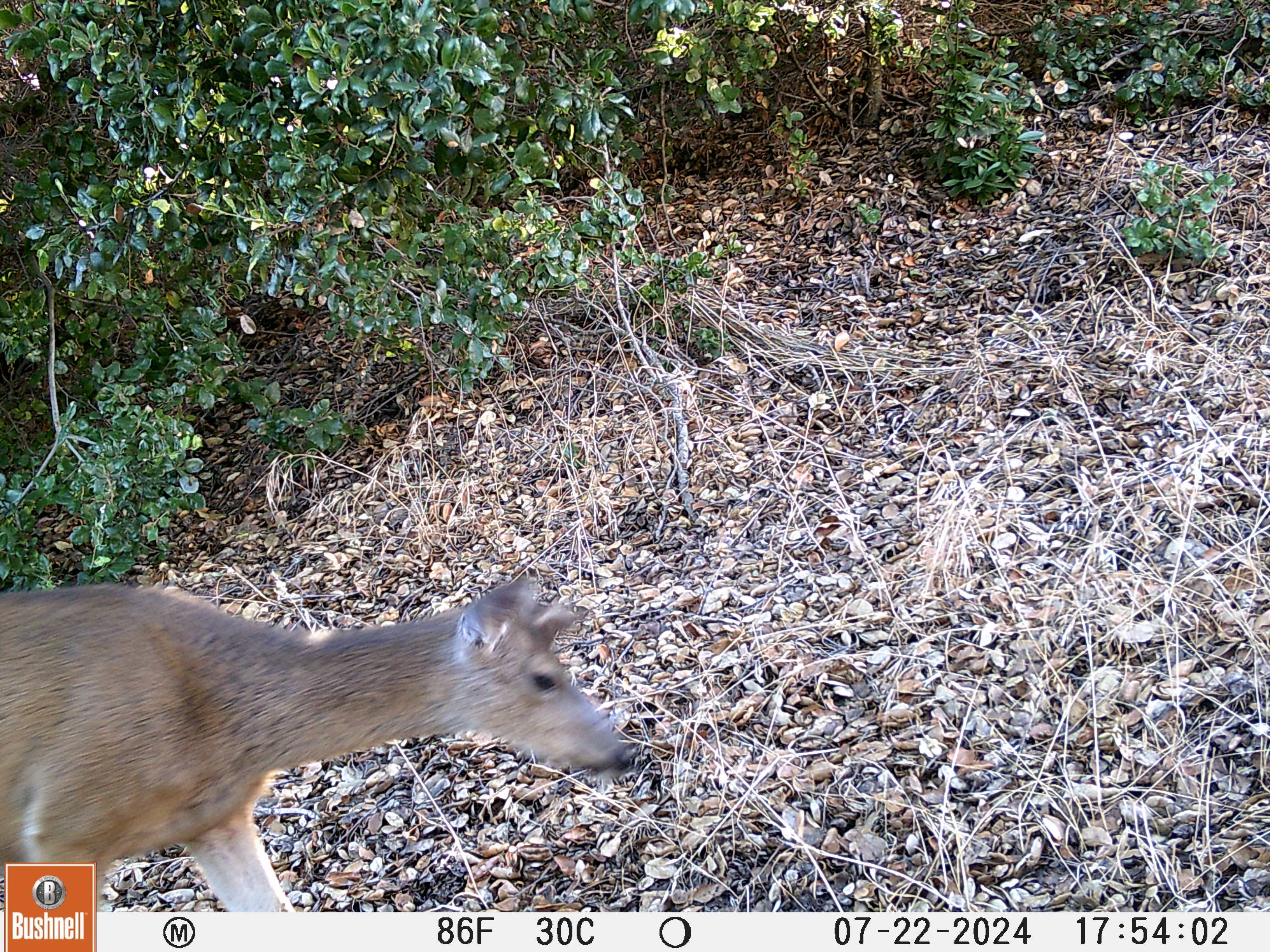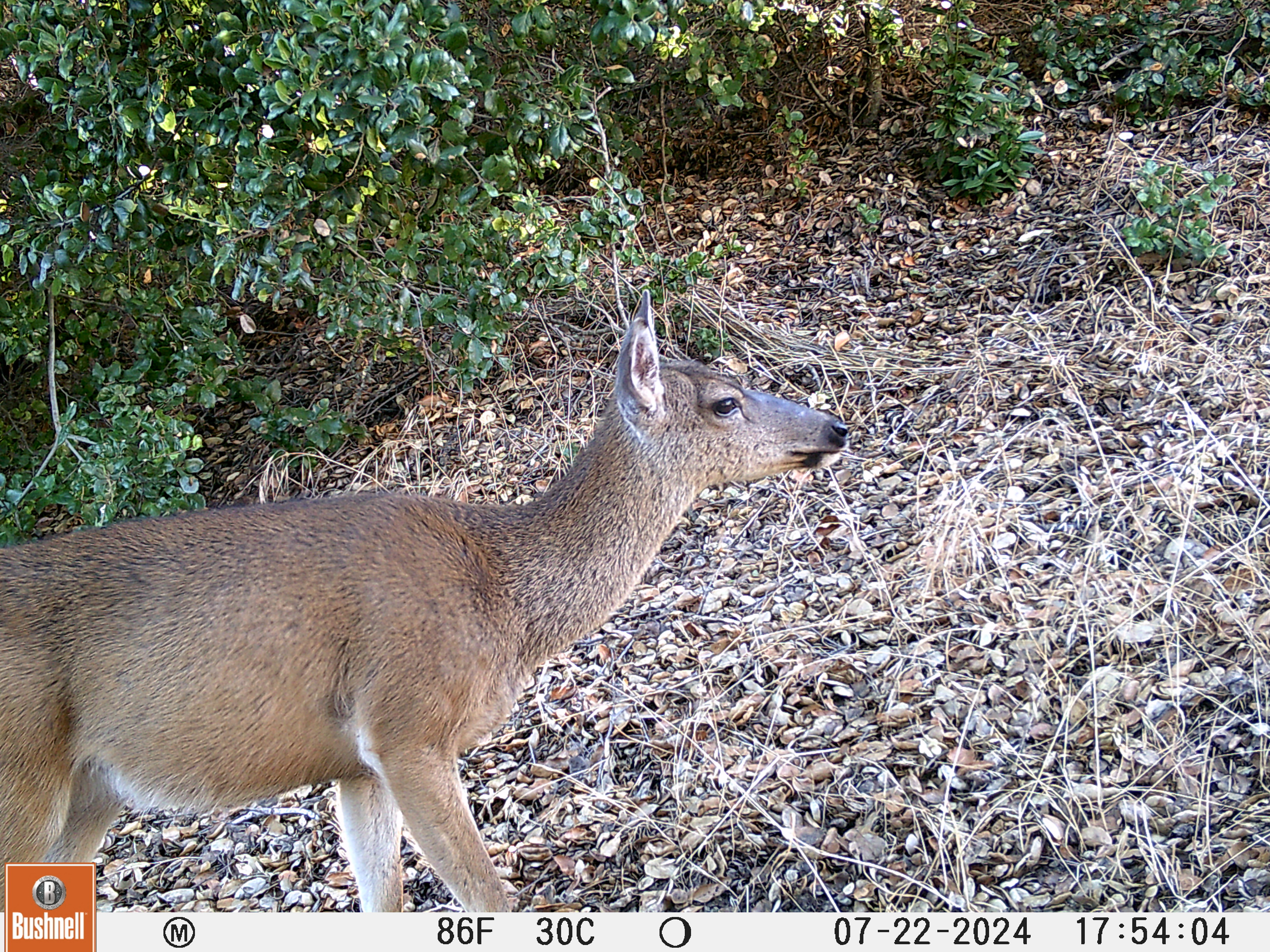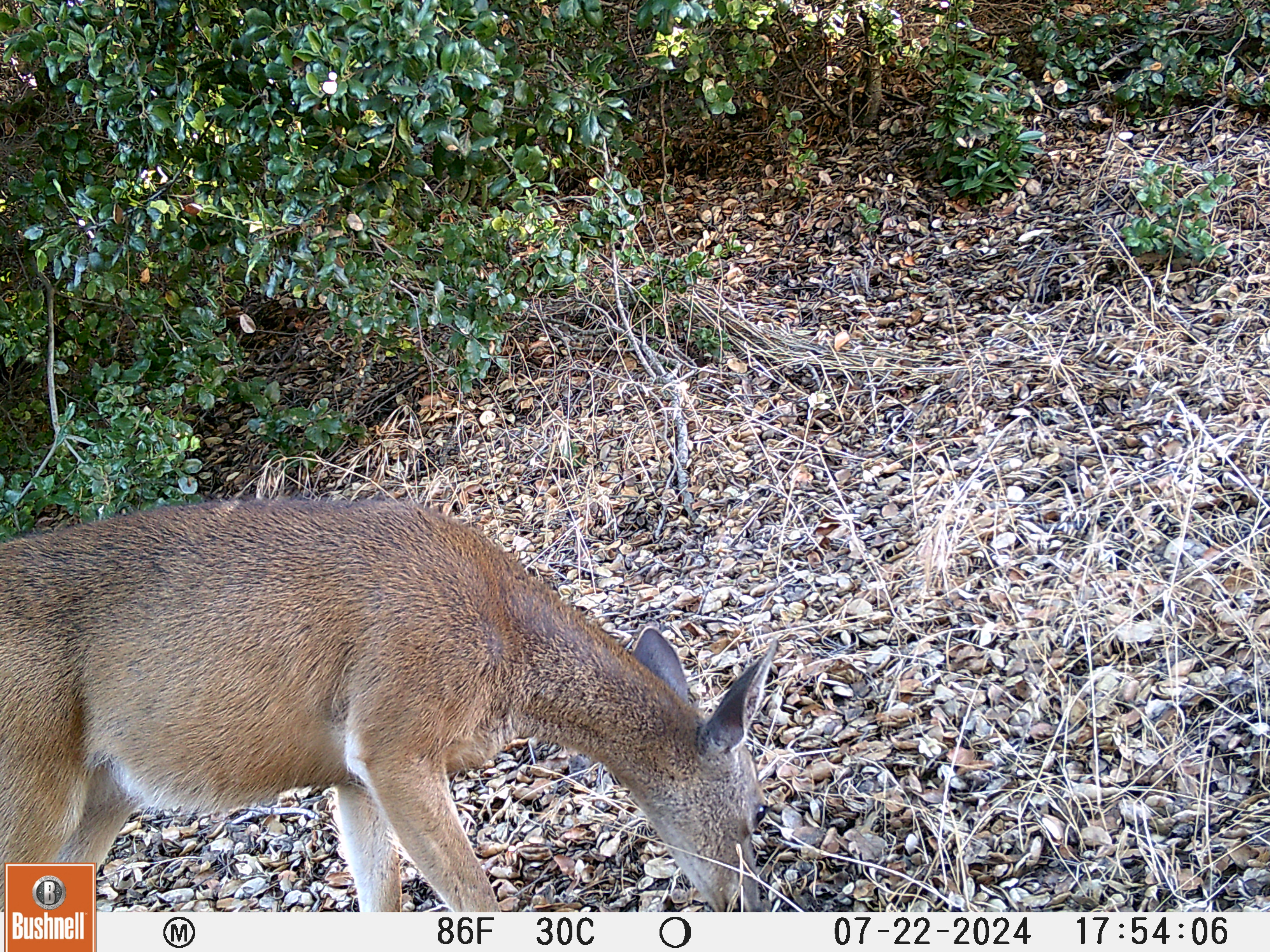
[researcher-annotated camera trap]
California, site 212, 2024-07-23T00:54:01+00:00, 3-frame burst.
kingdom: Animalia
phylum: Chordata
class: Mammalia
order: Artiodactyla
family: Cervidae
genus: Odocoileus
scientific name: Odocoileus hemionus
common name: mule deer